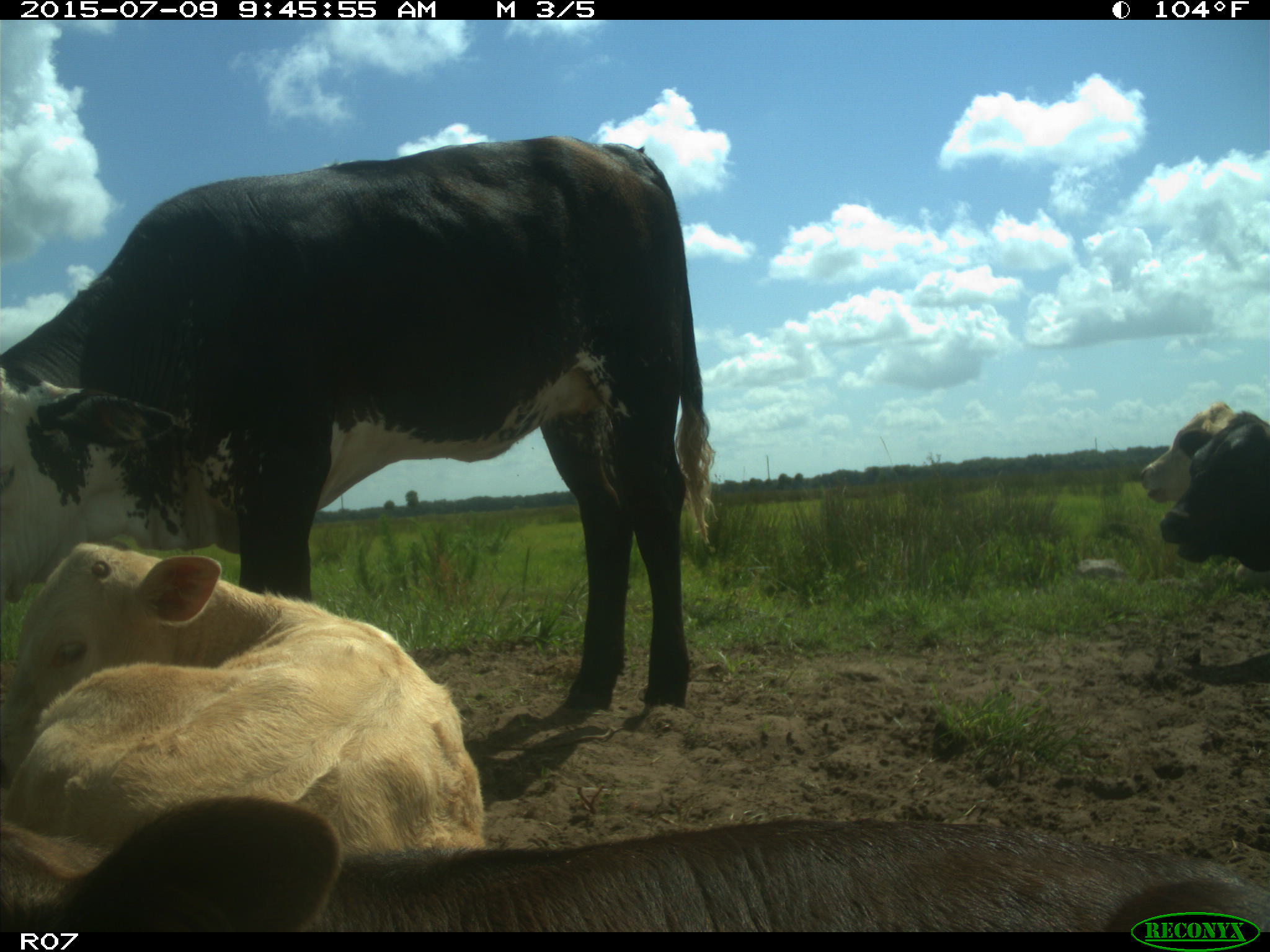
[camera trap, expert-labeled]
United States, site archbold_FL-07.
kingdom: Animalia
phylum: Chordata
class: Mammalia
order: Artiodactyla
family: Bovidae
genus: Bos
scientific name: Bos taurus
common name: domestic cow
Bos taurus (domestic cow).